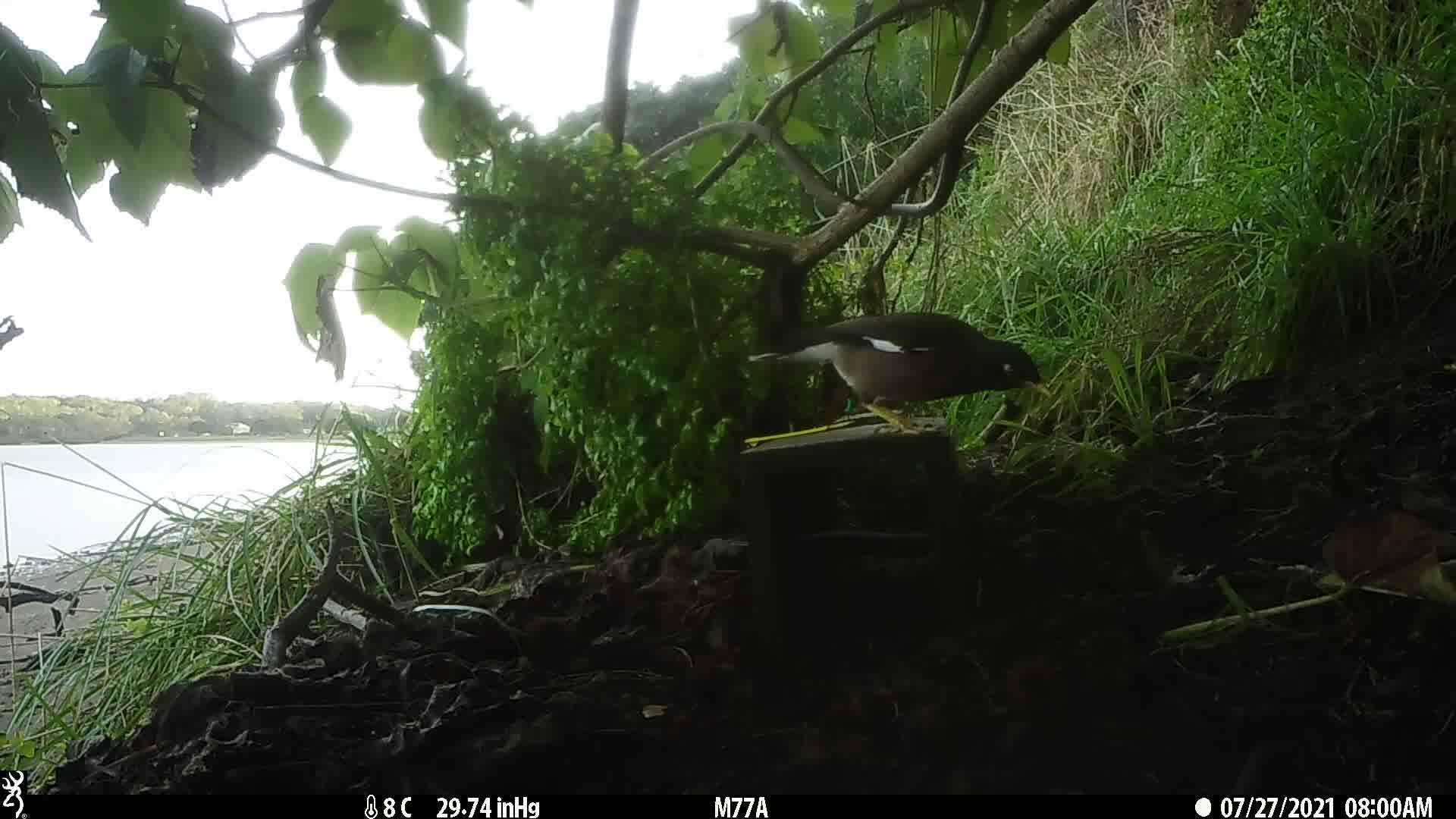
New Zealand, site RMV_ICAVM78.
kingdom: Animalia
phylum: Chordata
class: Aves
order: Passeriformes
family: Sturnidae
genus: Acridotheres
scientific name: Acridotheres tristis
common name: common myna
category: myna